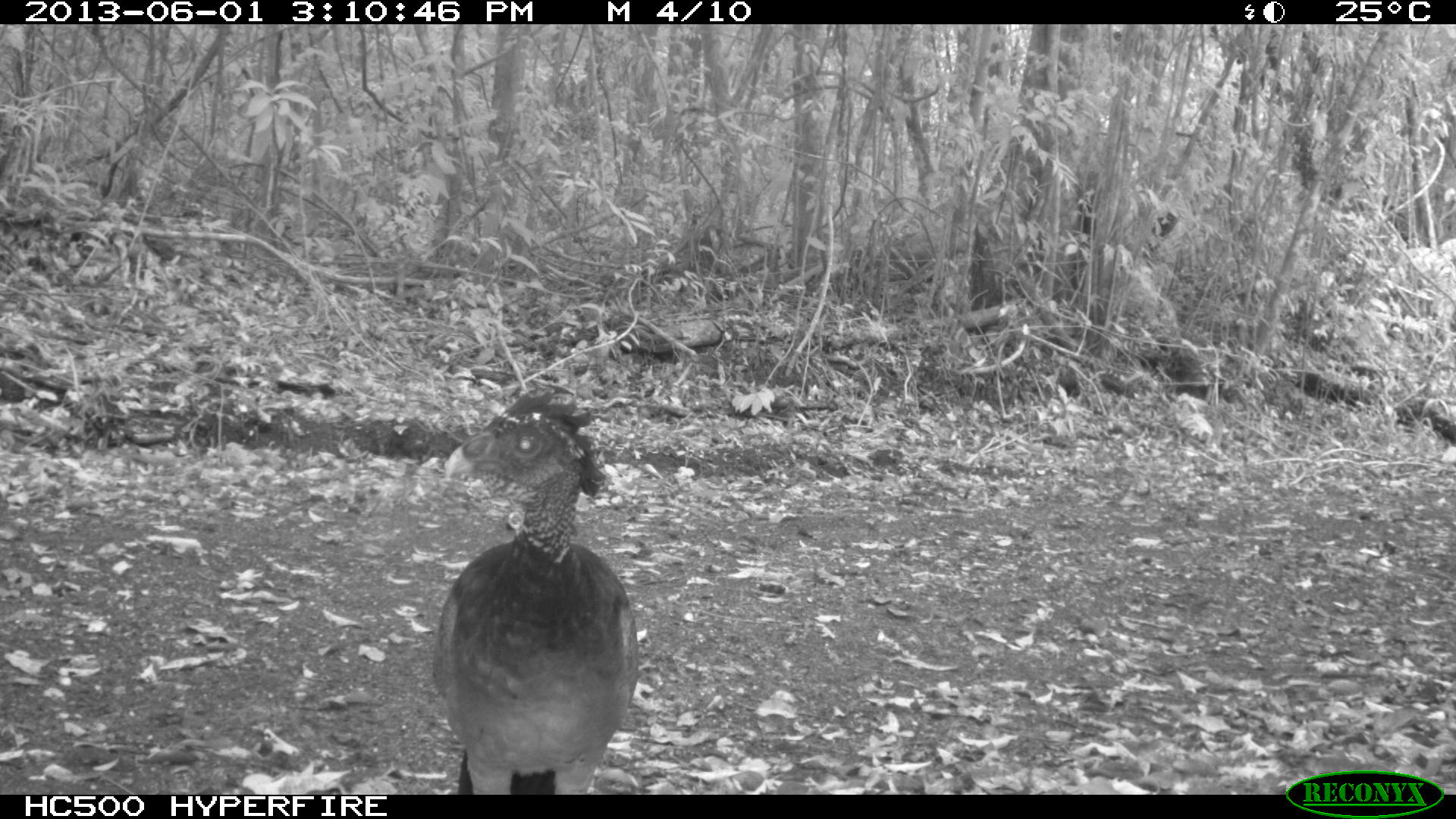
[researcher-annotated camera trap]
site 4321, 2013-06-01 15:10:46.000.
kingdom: Animalia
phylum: Chordata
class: Aves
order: Galliformes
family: Cracidae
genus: Crax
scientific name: Crax rubra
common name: great curassow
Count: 1.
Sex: female.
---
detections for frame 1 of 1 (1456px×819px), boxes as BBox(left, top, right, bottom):
crax rubra: BBox(432, 390, 639, 795)